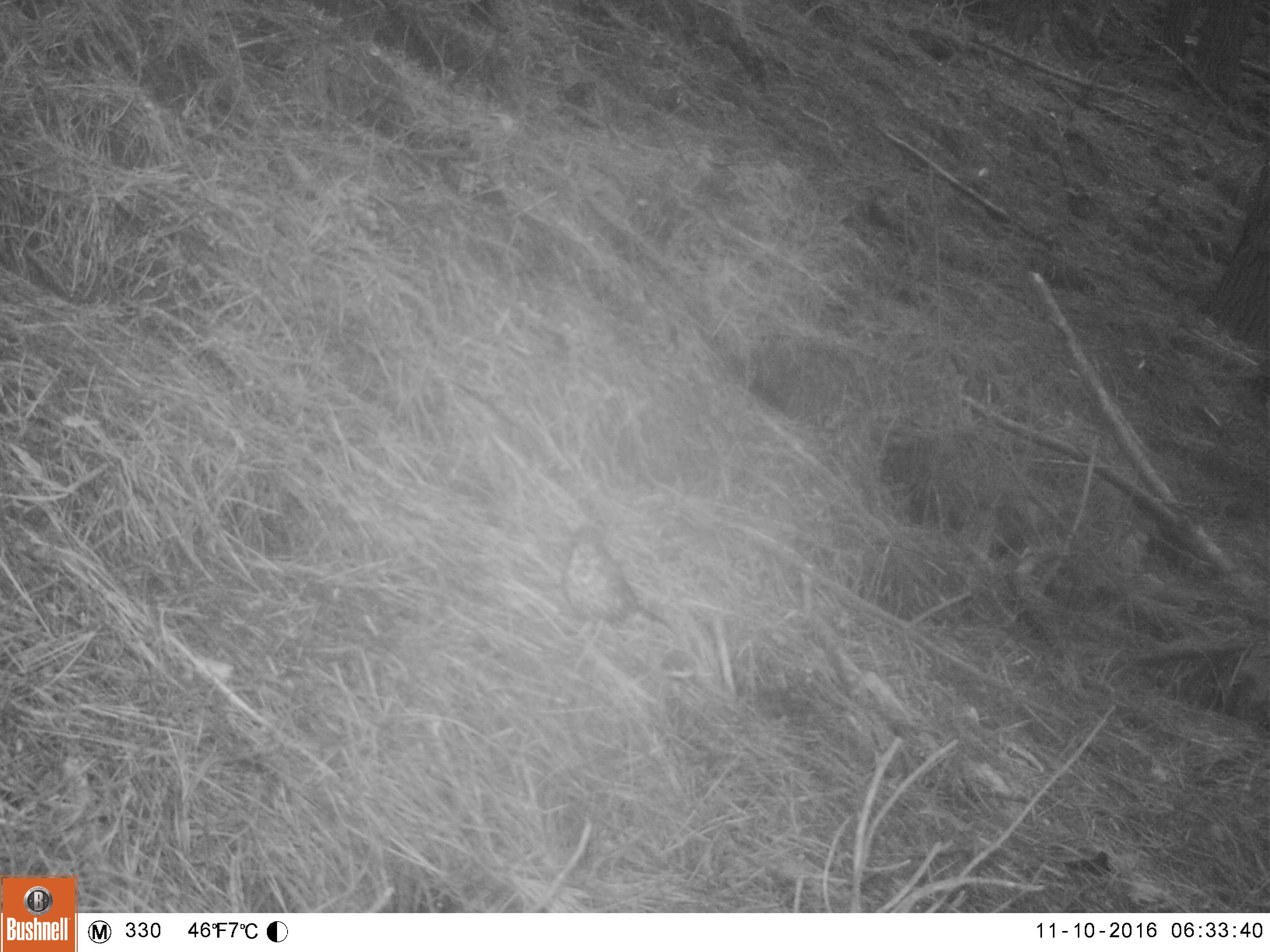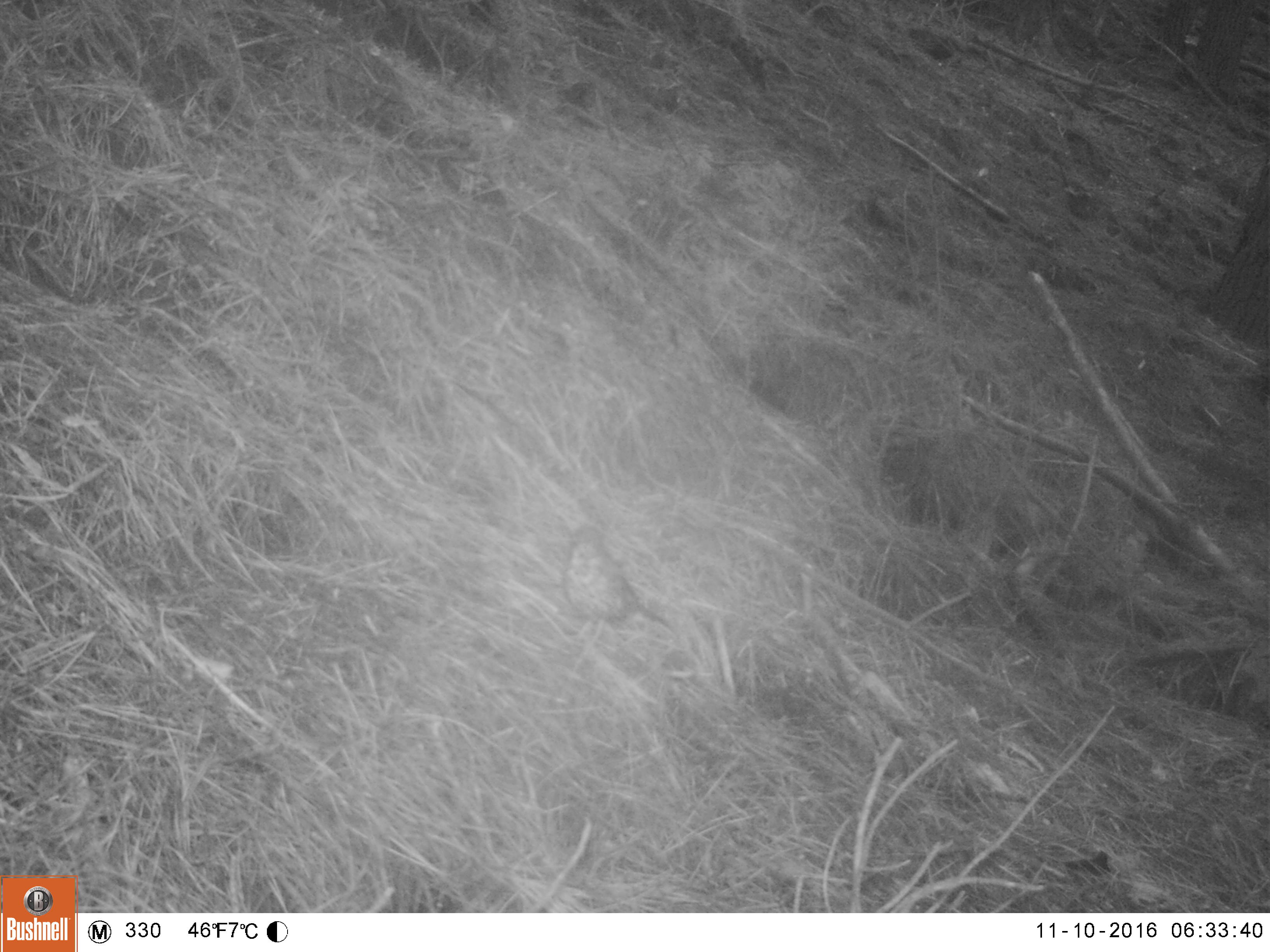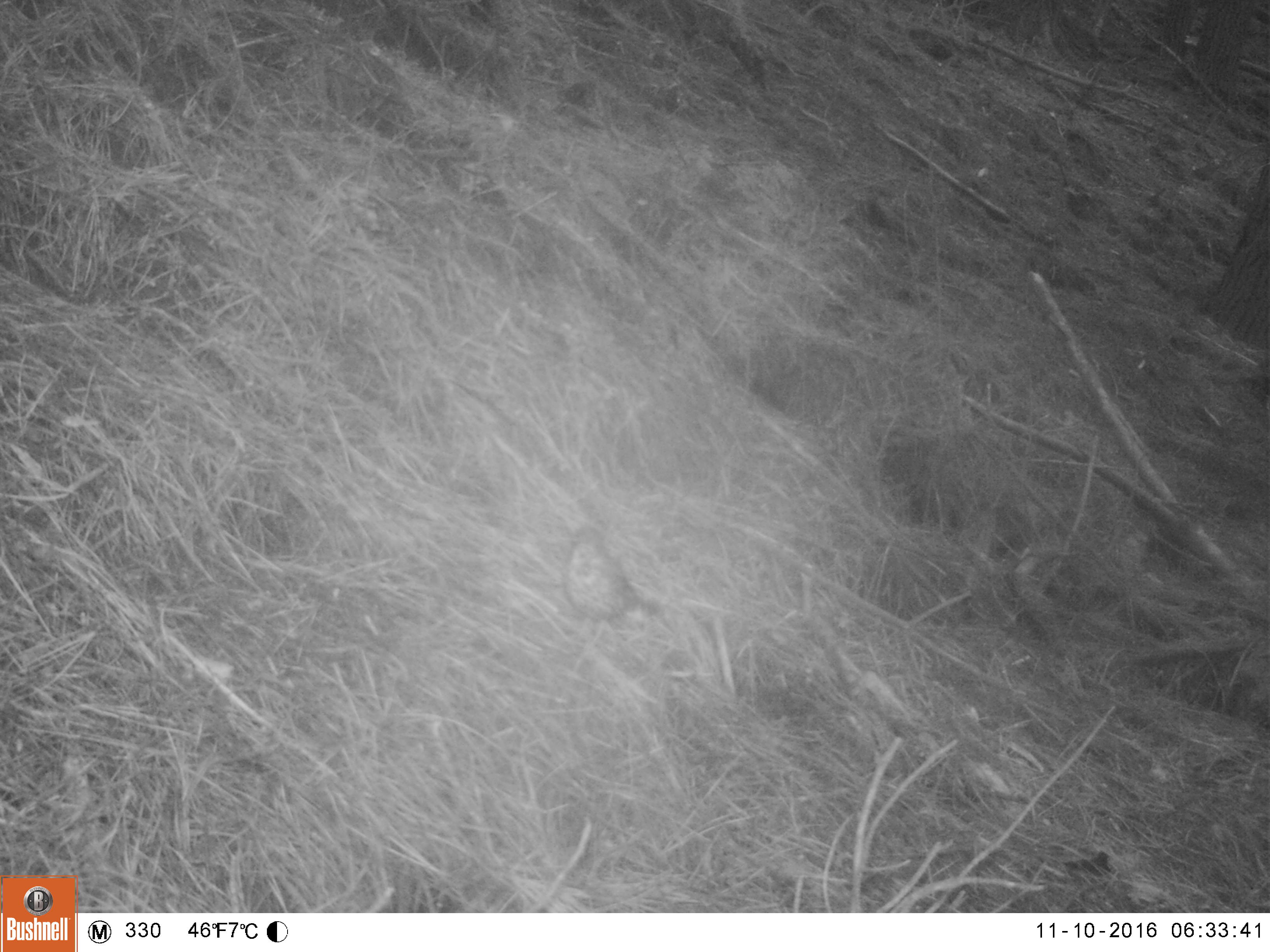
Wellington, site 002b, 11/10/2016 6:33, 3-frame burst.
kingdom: Animalia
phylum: Chordata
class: Aves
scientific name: Aves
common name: bird